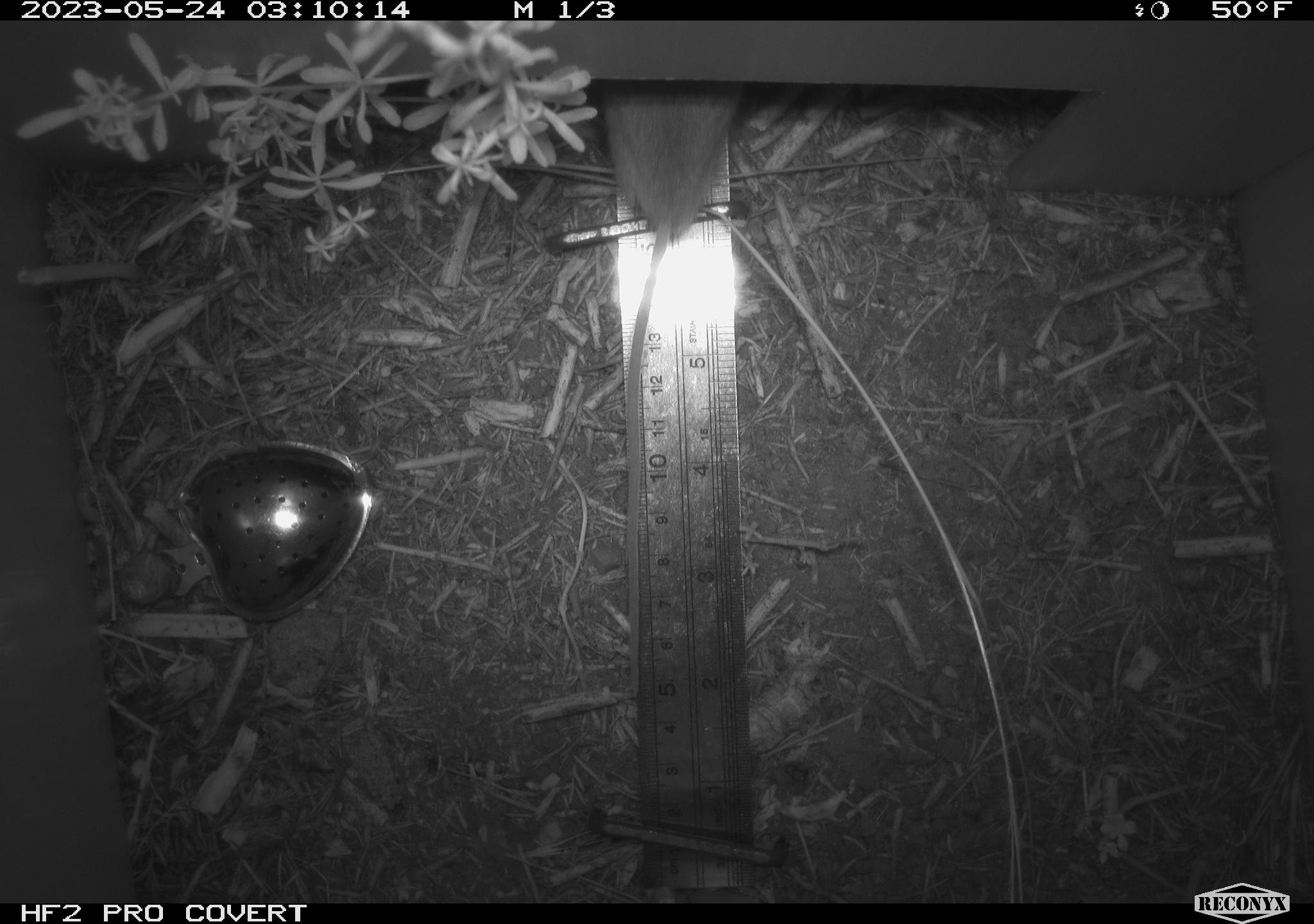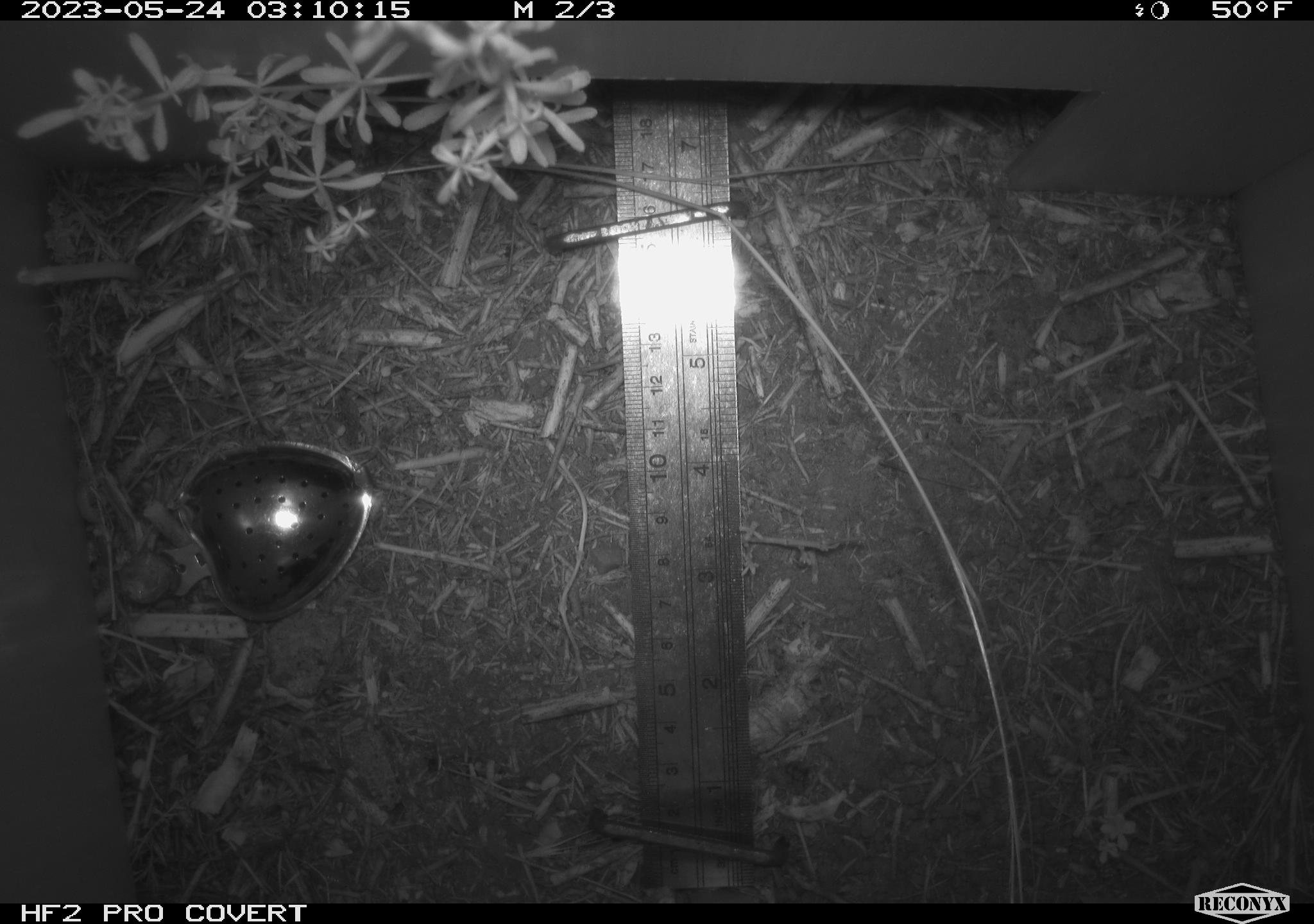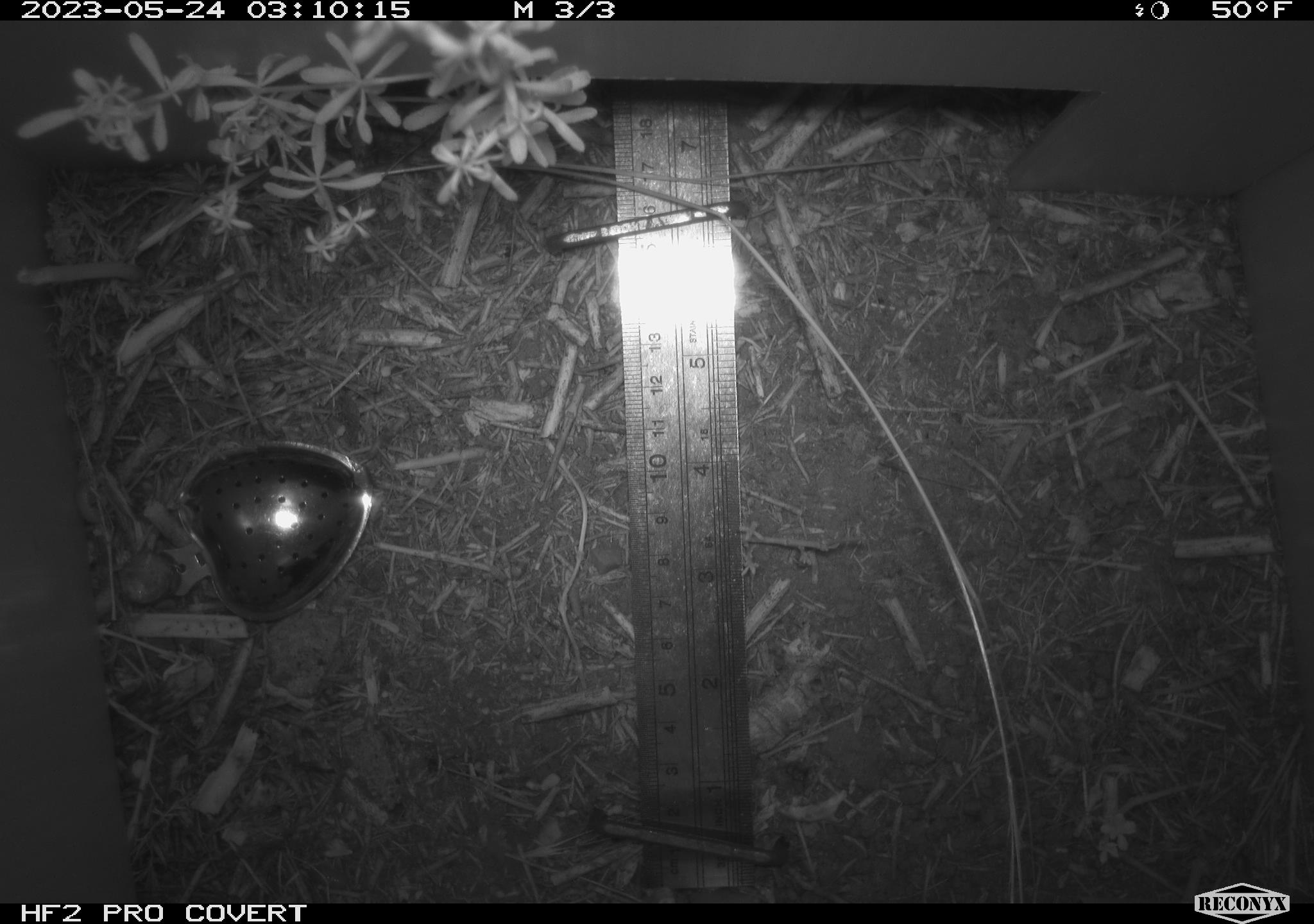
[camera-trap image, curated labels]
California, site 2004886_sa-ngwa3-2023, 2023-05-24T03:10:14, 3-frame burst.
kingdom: Animalia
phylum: Chordata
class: Mammalia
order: Rodentia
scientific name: Rodentia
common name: mouse species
Mouse species (Rodentia).